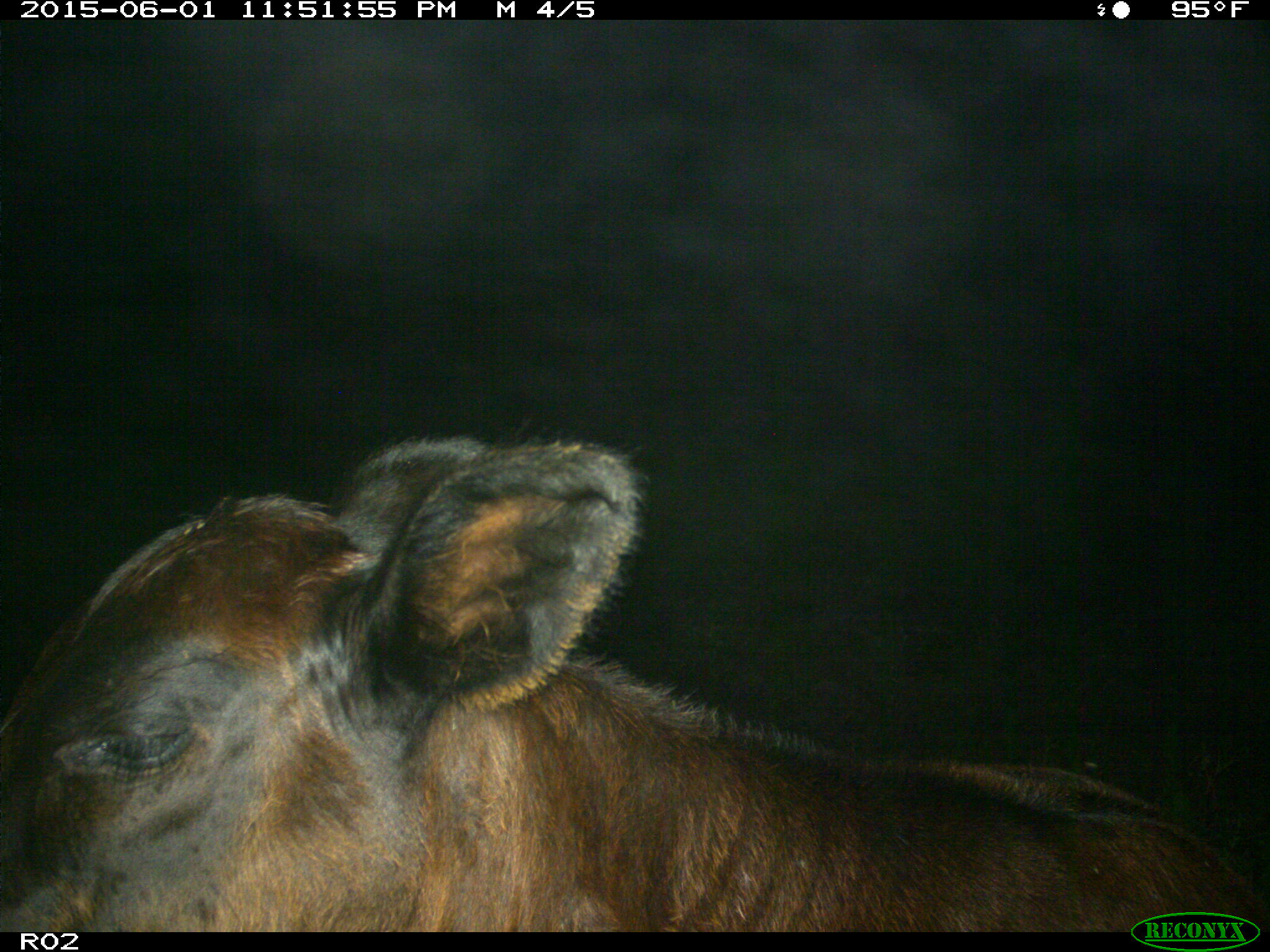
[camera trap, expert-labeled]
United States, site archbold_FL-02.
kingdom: Animalia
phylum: Chordata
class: Mammalia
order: Artiodactyla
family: Bovidae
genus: Bos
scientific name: Bos taurus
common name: domestic cow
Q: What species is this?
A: Bos taurus (domestic cow).